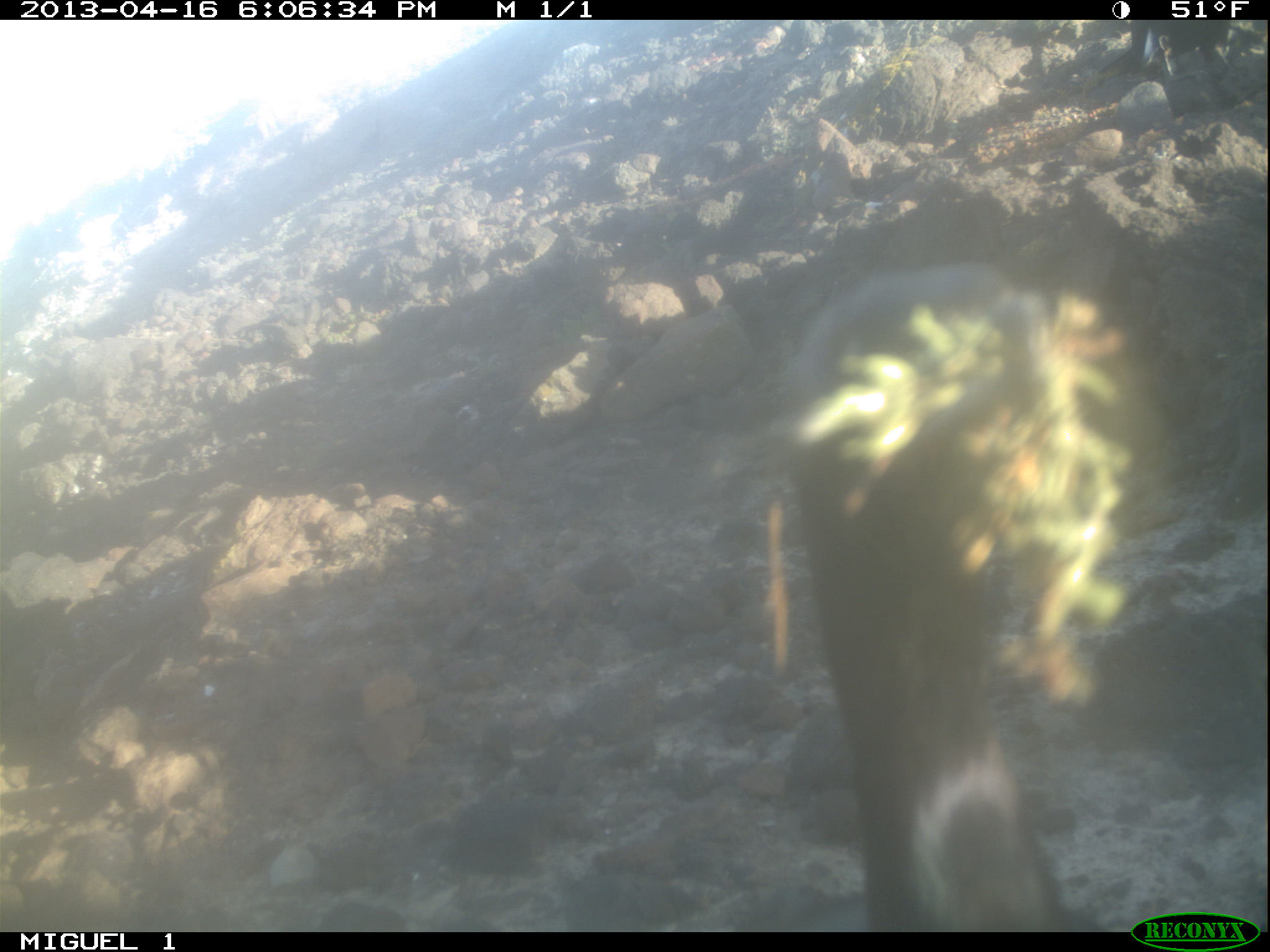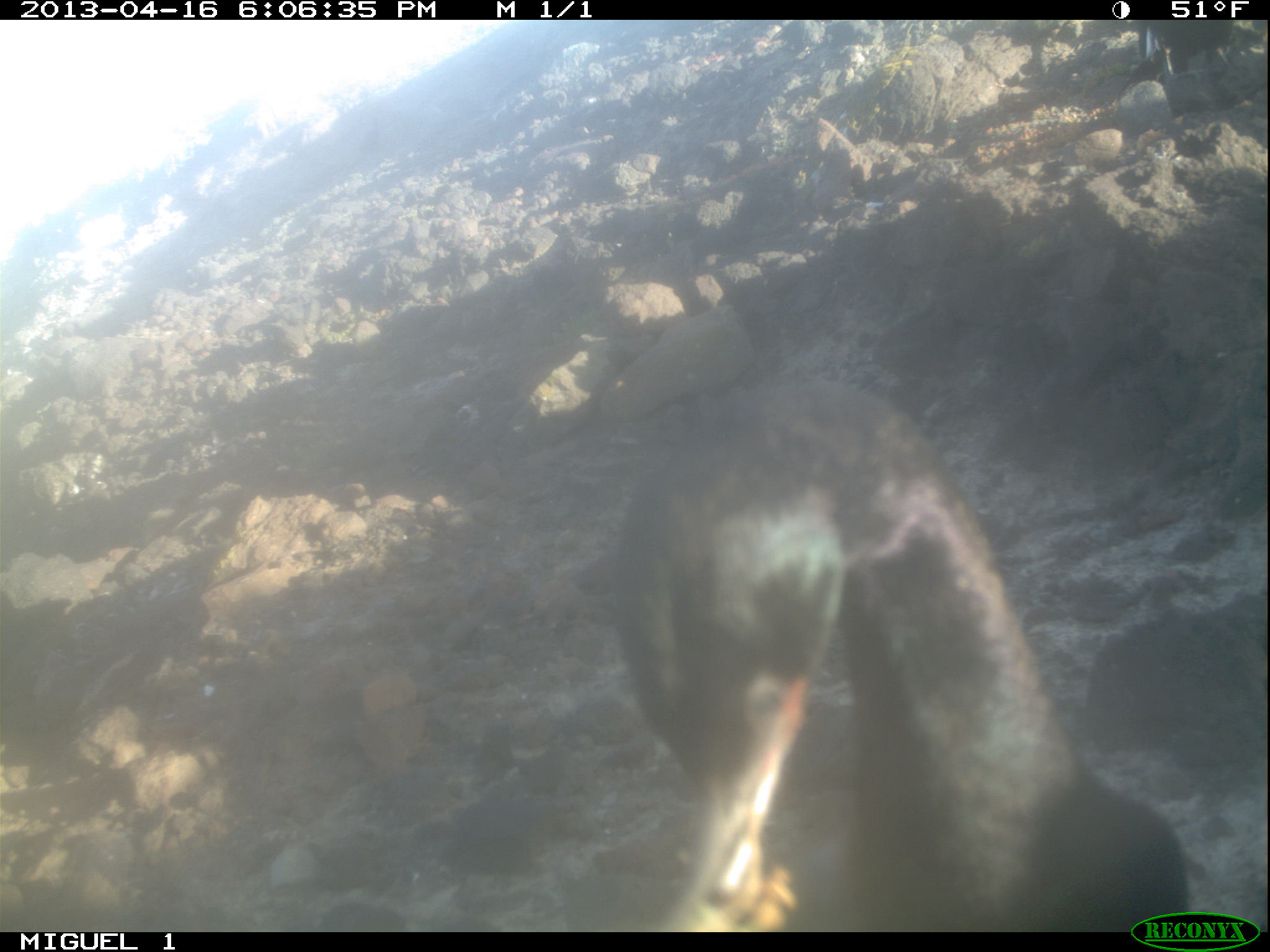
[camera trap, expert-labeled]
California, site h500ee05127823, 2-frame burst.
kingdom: Animalia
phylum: Chordata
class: Aves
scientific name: Aves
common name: bird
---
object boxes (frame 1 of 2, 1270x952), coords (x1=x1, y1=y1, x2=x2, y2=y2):
bird: (x1=779, y1=255, x2=1143, y2=931)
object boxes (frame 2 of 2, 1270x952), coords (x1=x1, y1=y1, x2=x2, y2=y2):
bird: (x1=606, y1=372, x2=1189, y2=929)